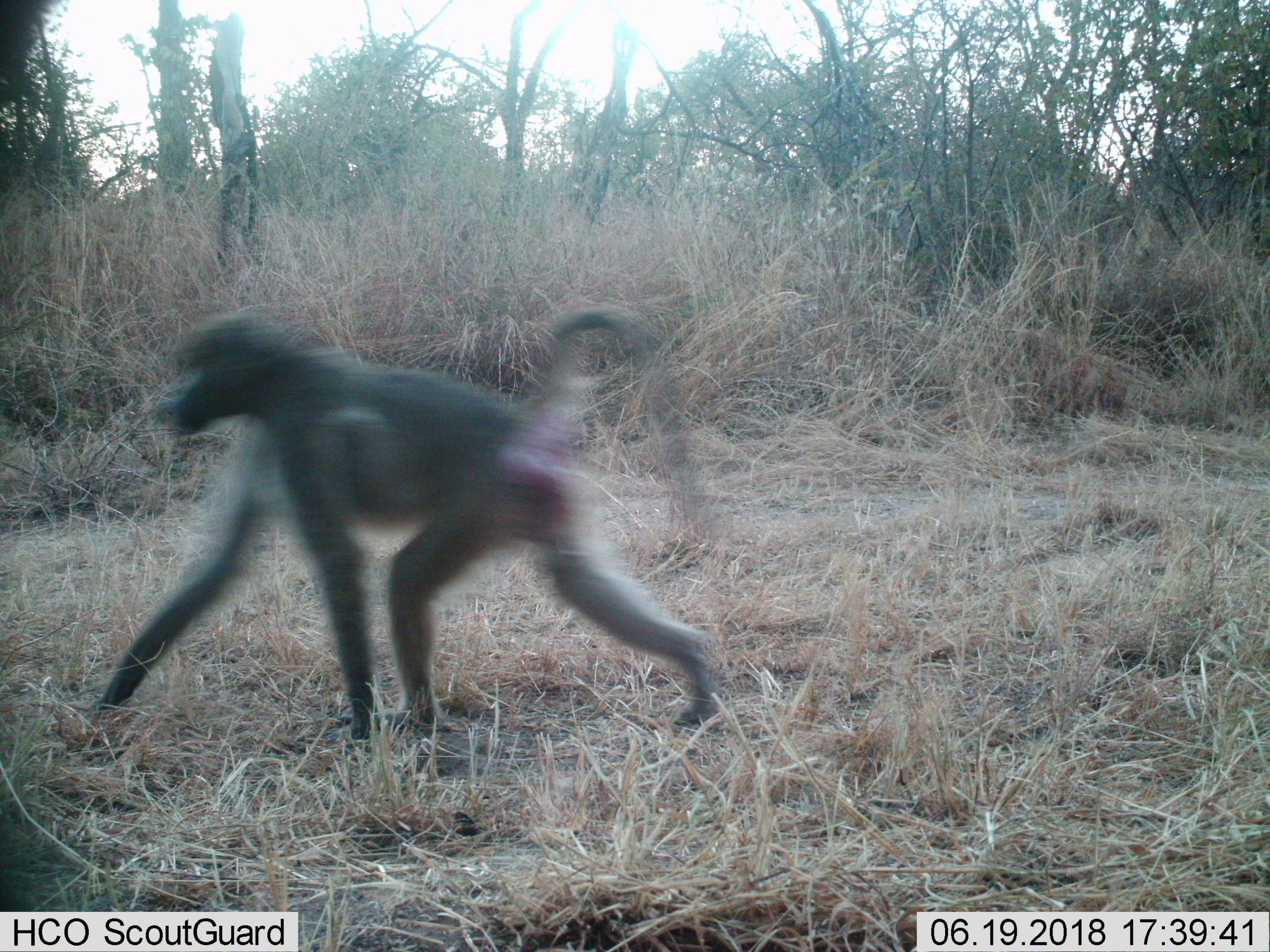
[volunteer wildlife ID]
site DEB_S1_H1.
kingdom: Animalia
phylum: Chordata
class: Mammalia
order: Primates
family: Cercopithecidae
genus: Papio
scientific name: Papio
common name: baboon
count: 1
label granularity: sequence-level